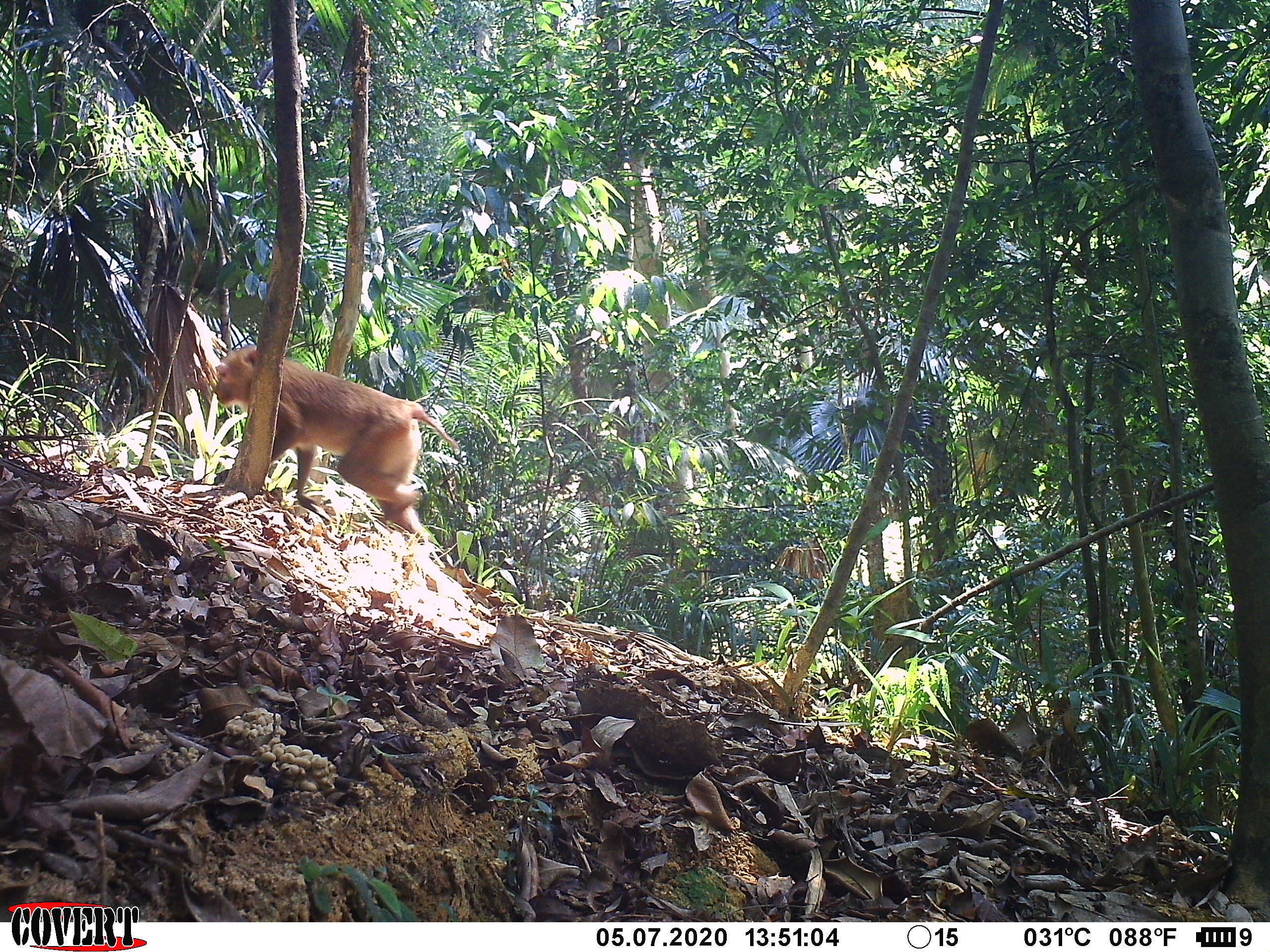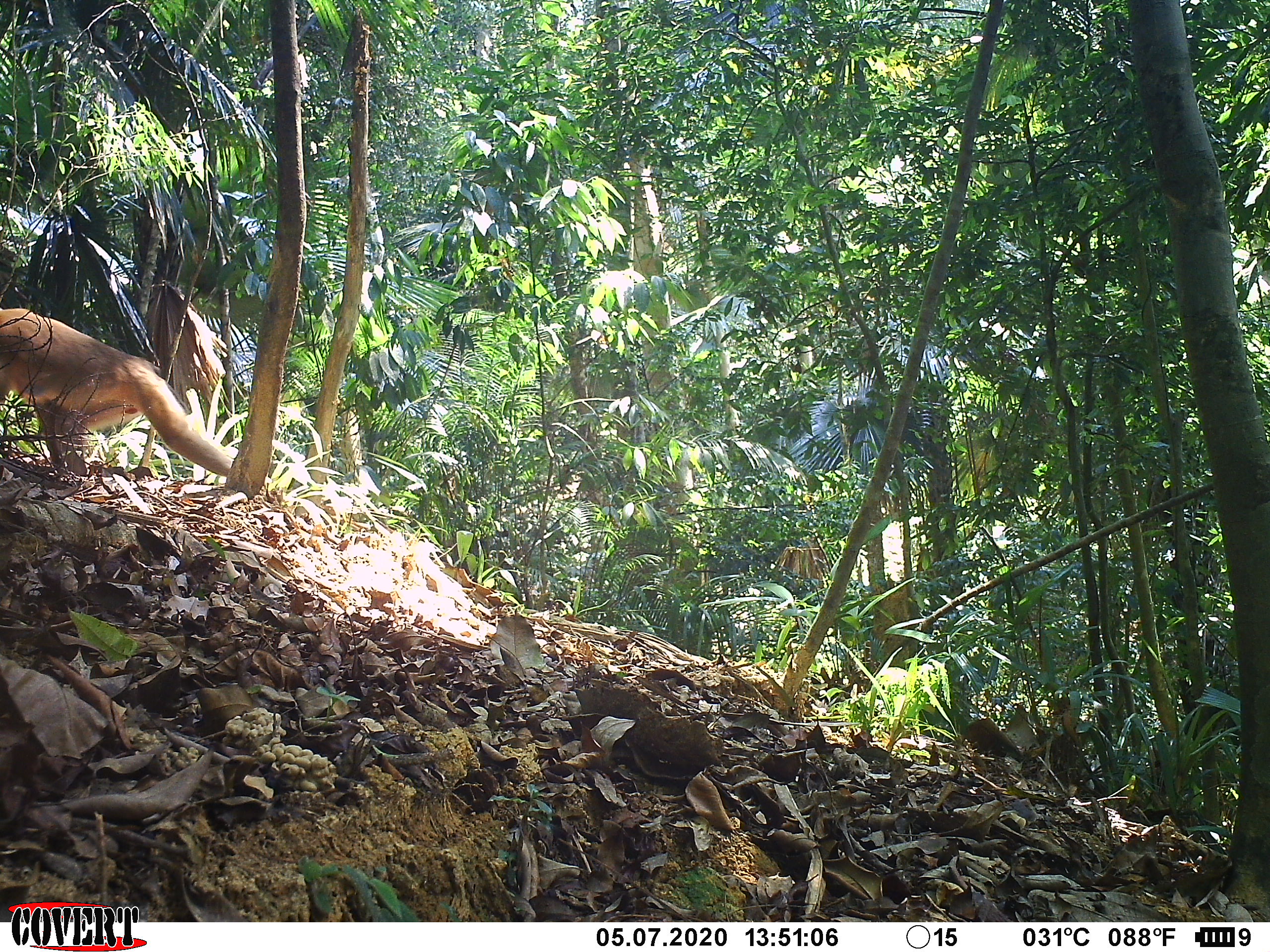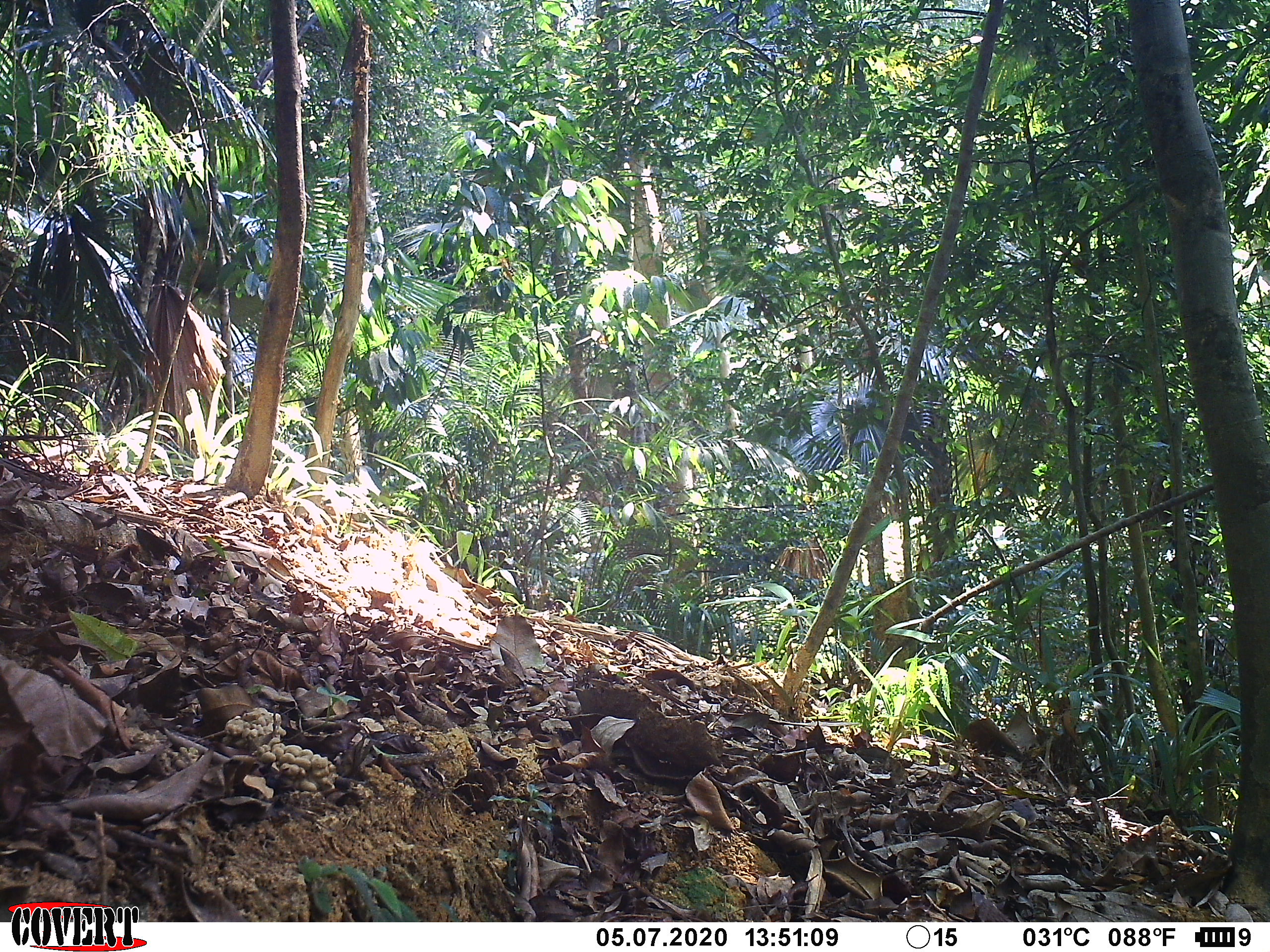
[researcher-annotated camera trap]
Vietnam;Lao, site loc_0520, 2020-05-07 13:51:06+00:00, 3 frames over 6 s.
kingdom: Animalia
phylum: Chordata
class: Mammalia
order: Primates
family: Cercopithecidae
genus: Macaca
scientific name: Macaca nemestrina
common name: pig-tailed macaque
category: pig tailed macaque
Pig tailed macaque (pig-tailed macaque) (Macaca nemestrina). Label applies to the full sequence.